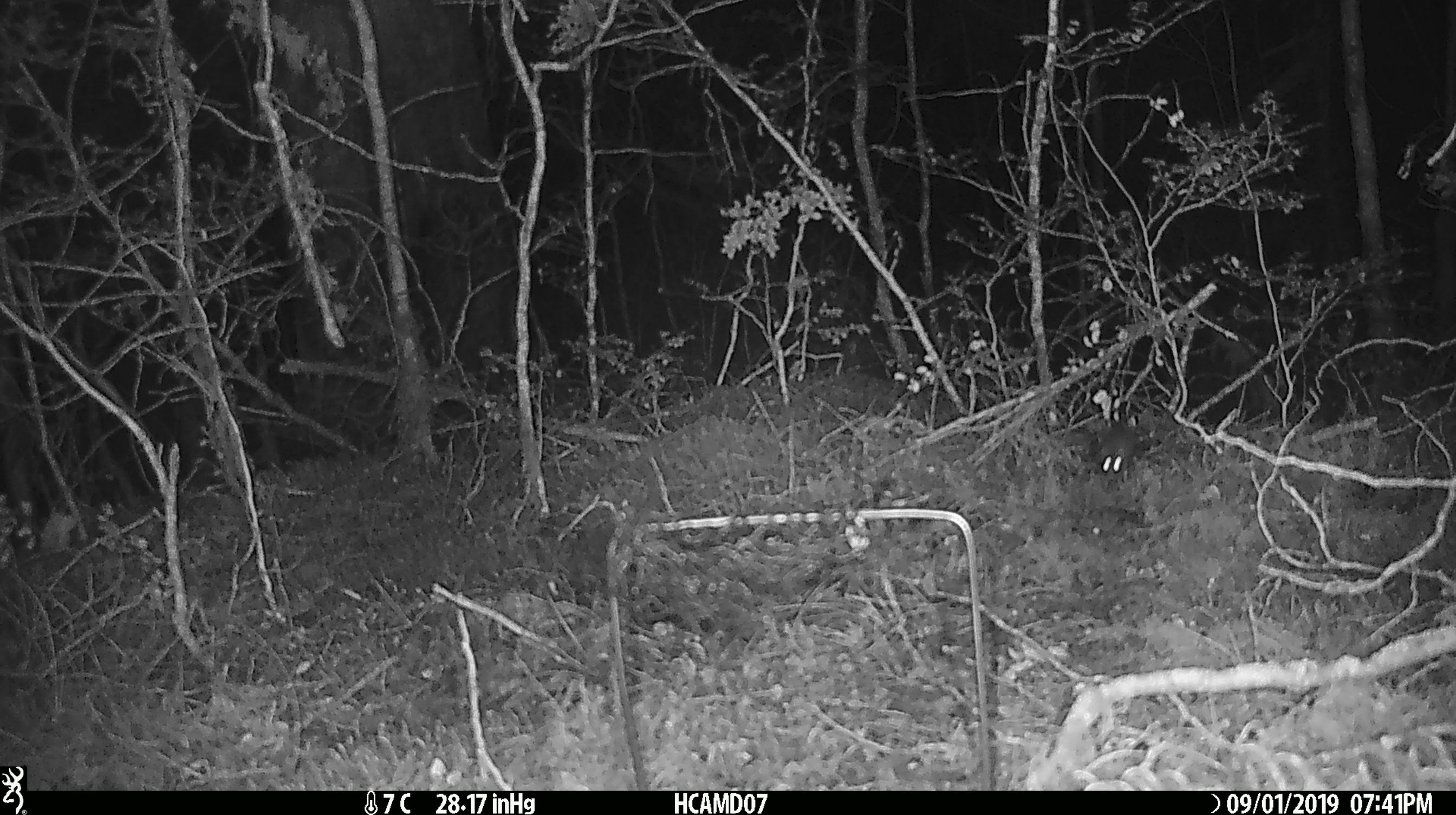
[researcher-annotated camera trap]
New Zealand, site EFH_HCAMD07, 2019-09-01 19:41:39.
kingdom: Animalia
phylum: Chordata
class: Mammalia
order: Rodentia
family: Muridae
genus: Mus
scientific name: Mus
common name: mouse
Mouse (Mus).